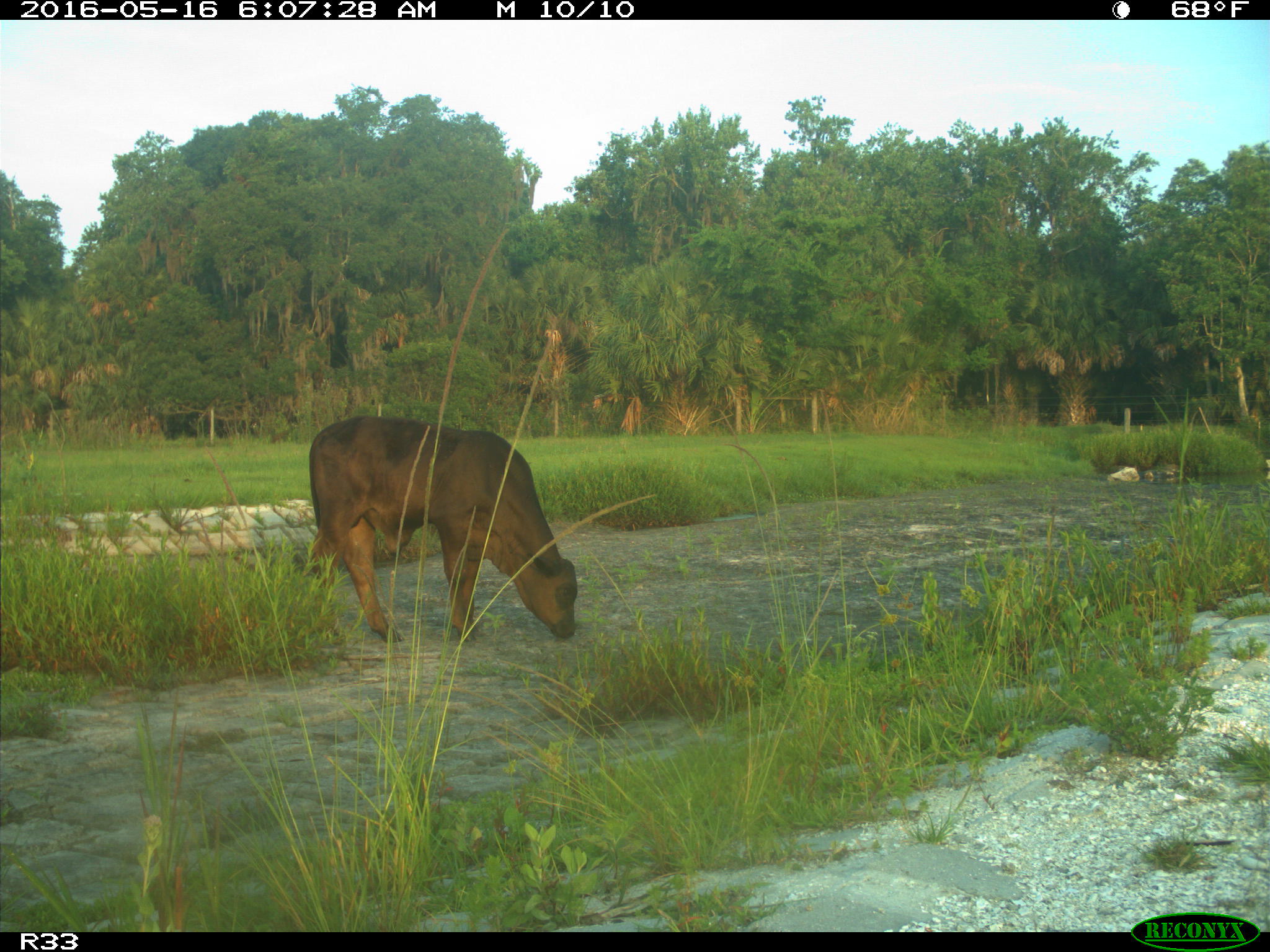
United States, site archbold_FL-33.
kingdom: Animalia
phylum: Chordata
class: Mammalia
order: Artiodactyla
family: Bovidae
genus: Bos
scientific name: Bos taurus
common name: domestic cow